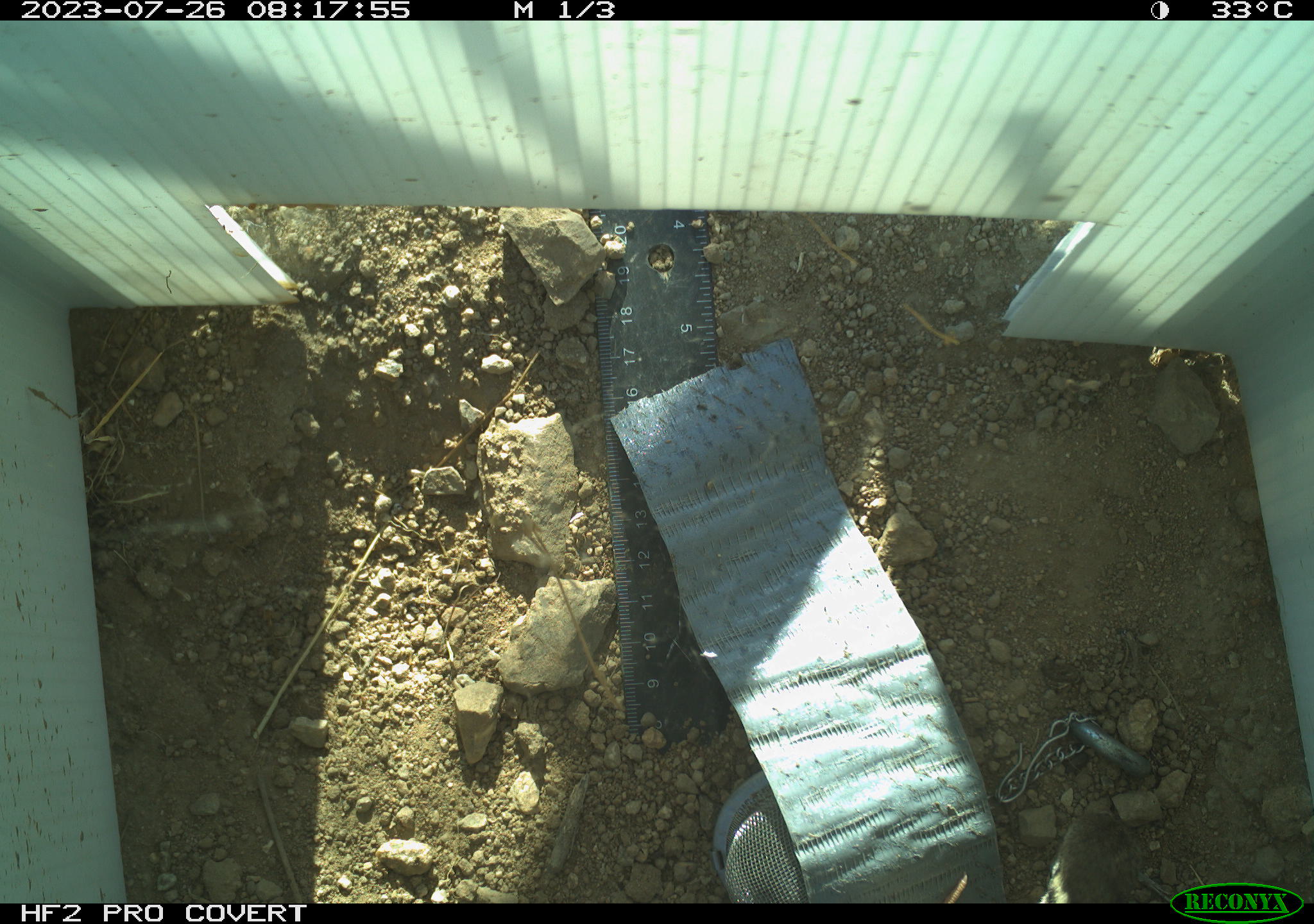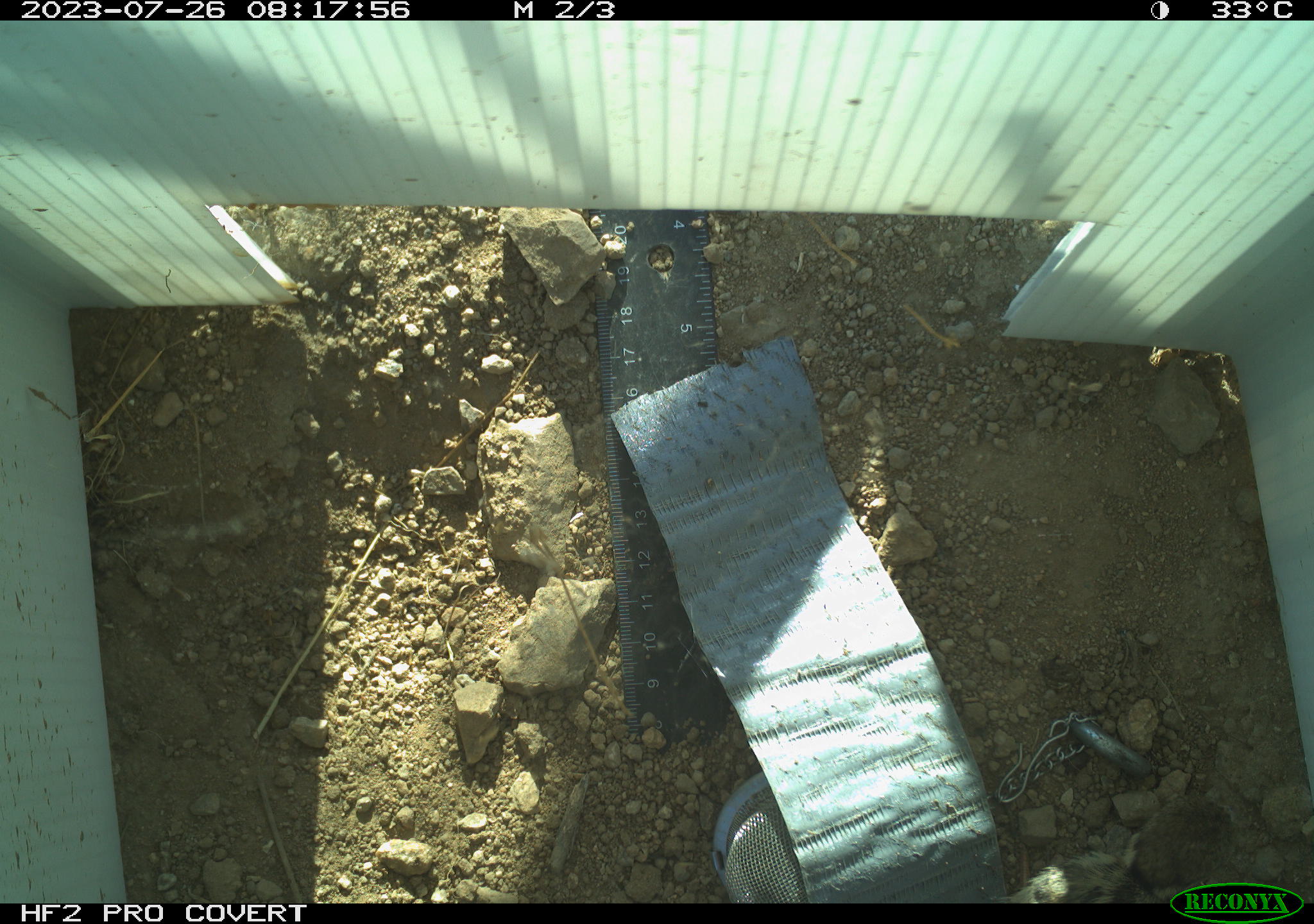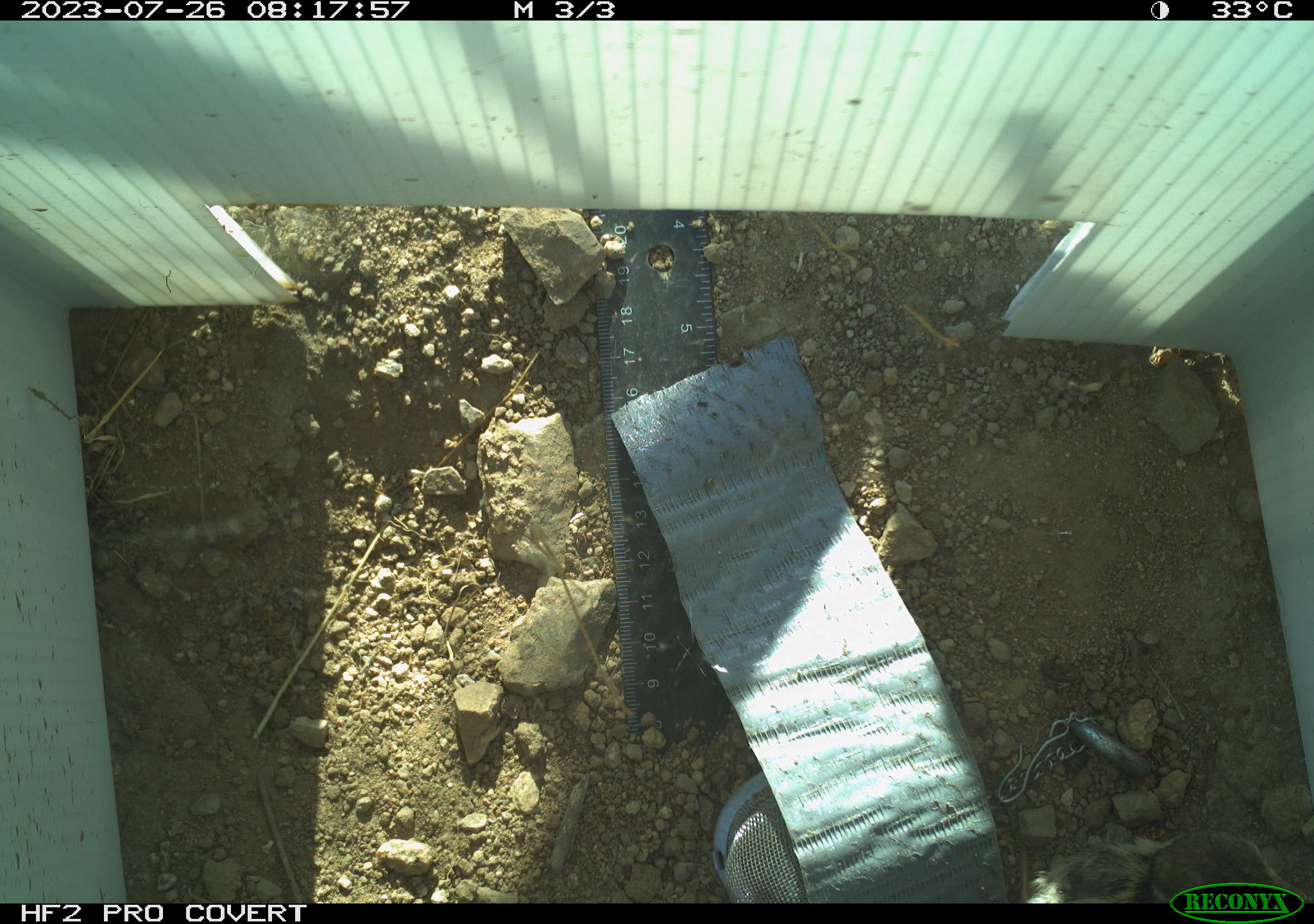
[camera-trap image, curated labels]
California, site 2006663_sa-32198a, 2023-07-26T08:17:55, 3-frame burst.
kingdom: Animalia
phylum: Chordata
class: Aves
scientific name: Aves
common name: bird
Bird (Aves).